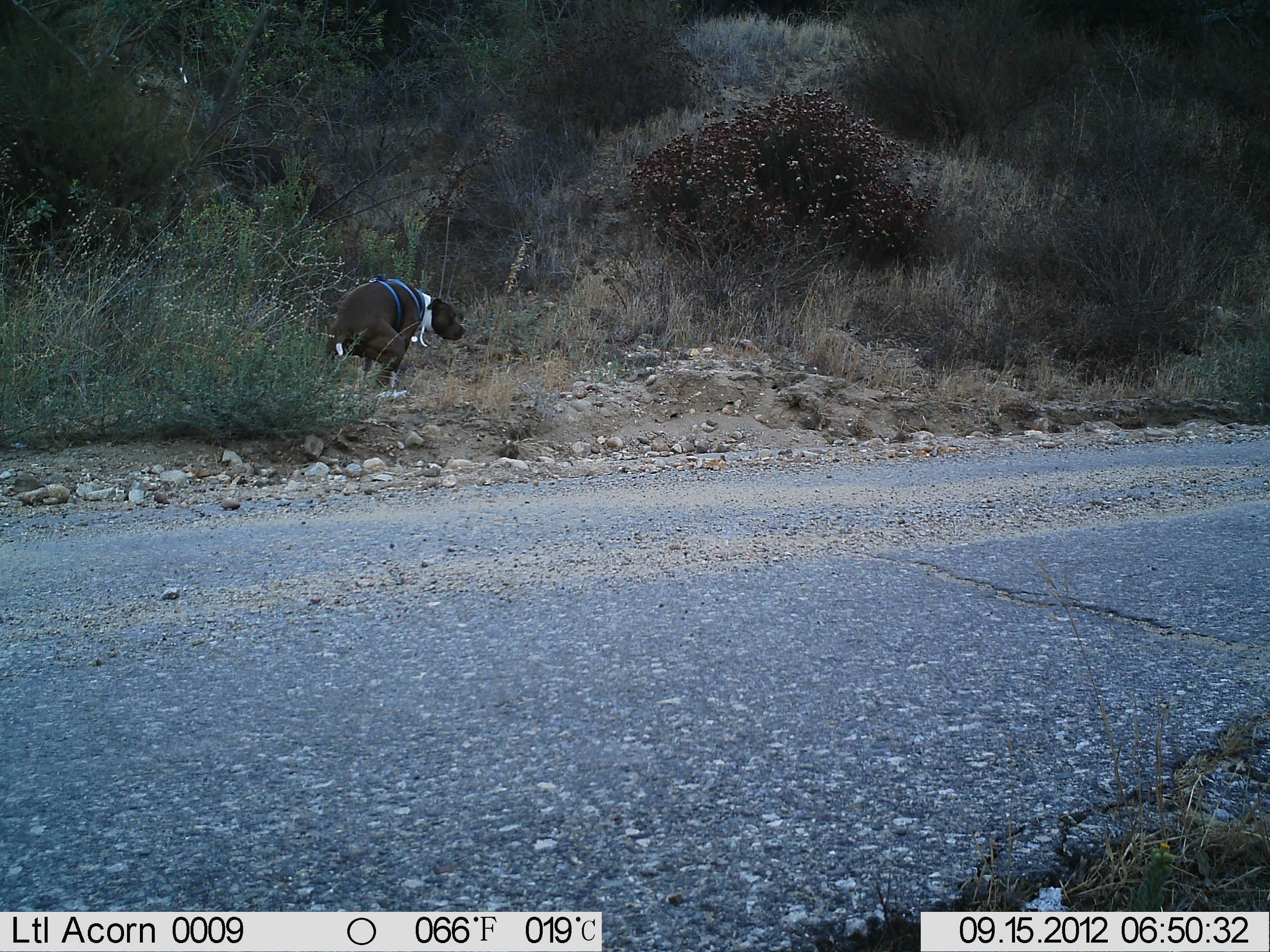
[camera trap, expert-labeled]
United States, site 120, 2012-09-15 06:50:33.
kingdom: Animalia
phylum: Chordata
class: Mammalia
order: Carnivora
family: Canidae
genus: Canis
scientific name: Canis familiaris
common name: domestic dog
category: dog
Dog (domestic dog) (Canis familiaris).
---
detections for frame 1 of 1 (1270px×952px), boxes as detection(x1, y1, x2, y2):
dog: detection(321, 257, 479, 400)